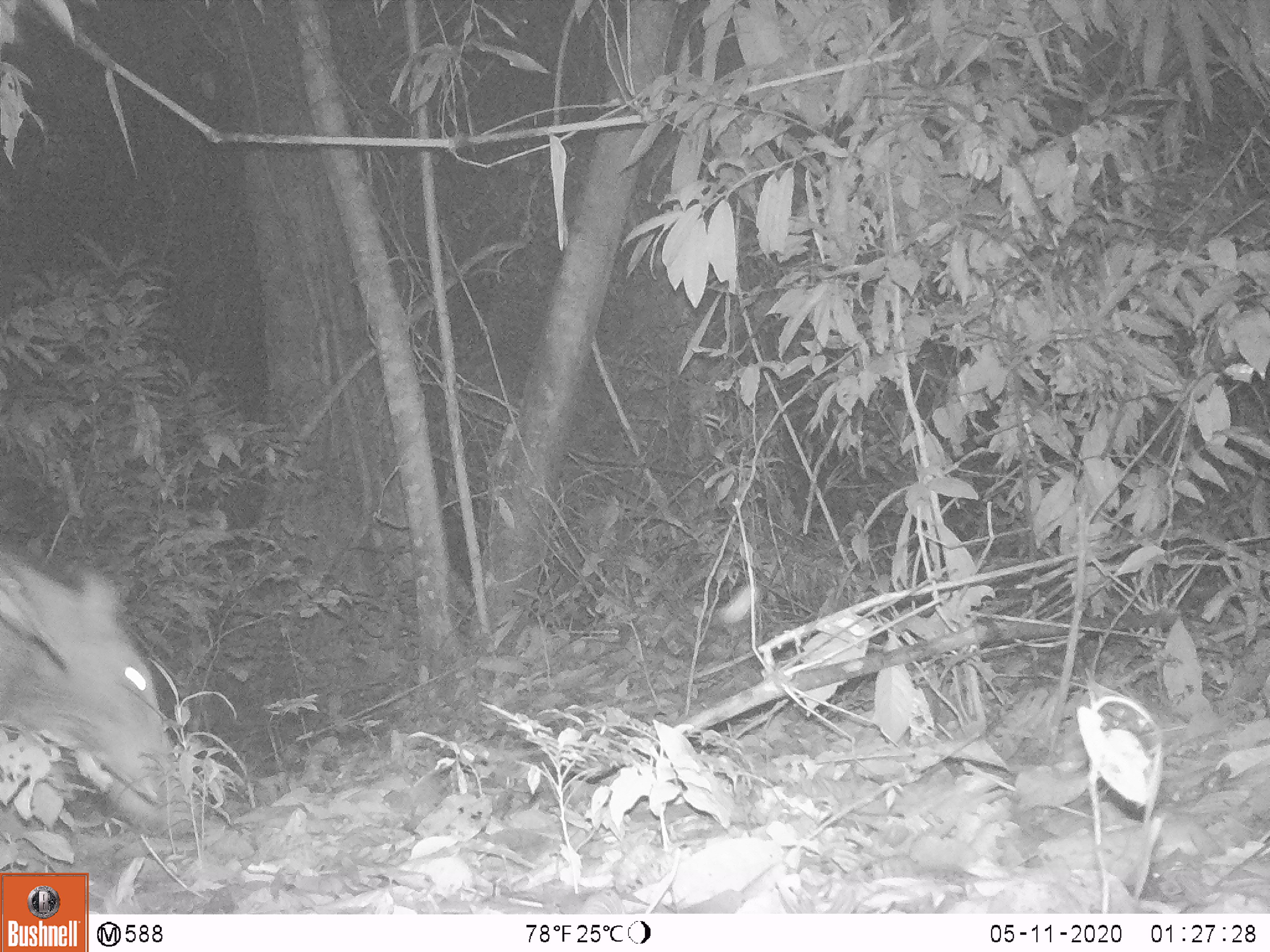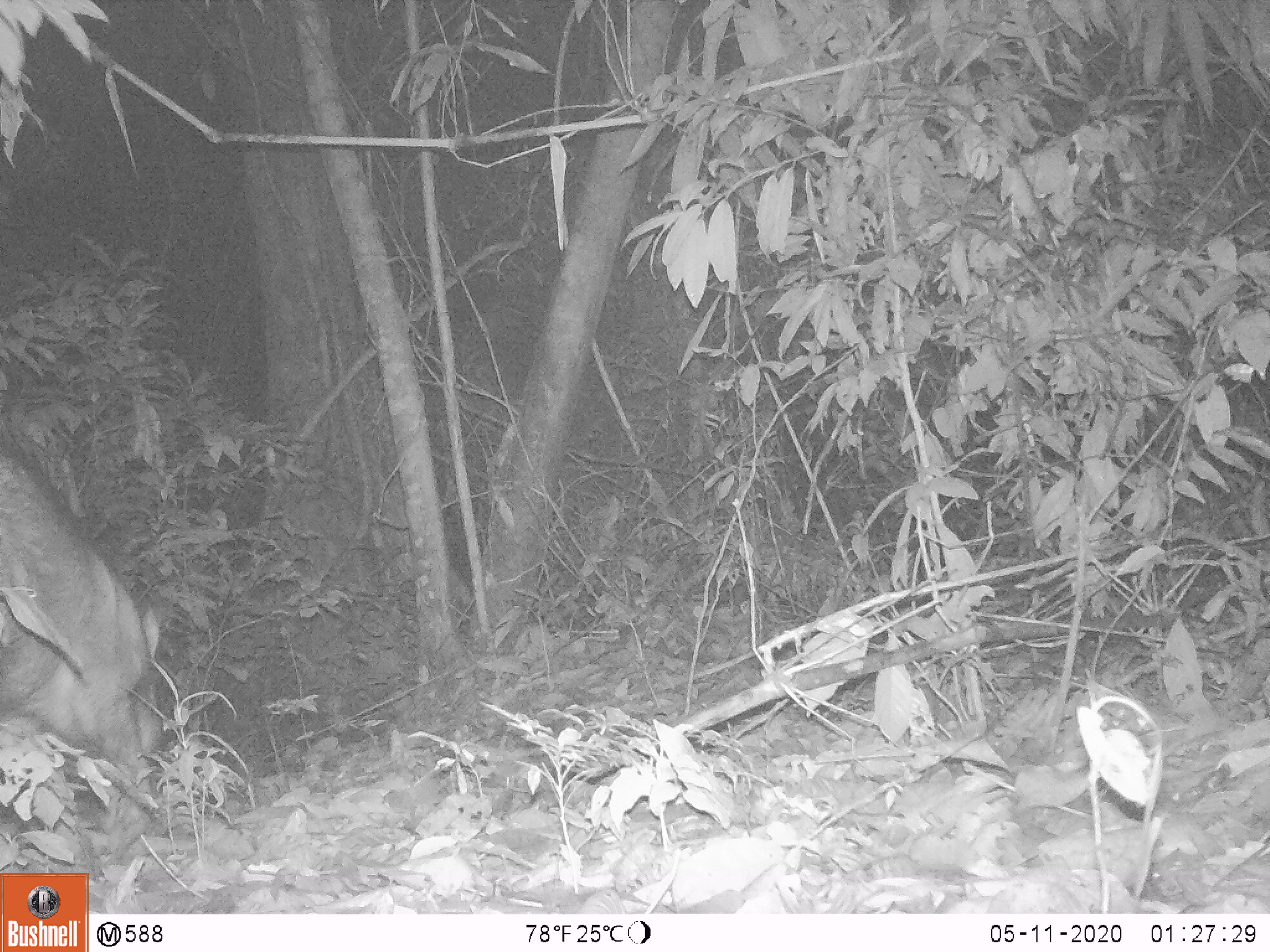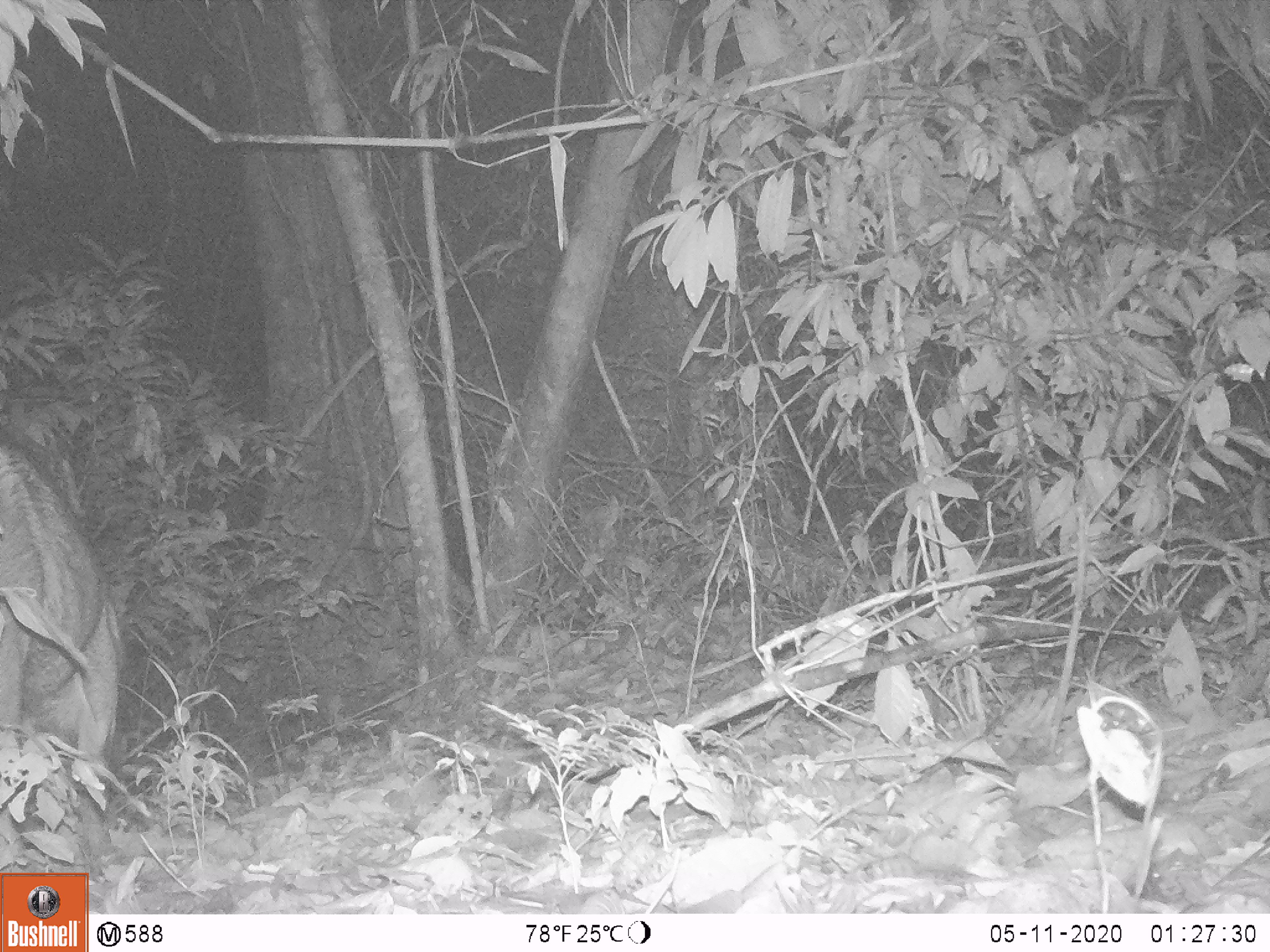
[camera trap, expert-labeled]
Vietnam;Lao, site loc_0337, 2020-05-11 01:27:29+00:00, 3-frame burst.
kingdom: Animalia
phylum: Chordata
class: Mammalia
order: Artiodactyla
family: Suidae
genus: Sus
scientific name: Sus scrofa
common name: eurasian wild pig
Eurasian wild pig (Sus scrofa). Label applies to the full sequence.